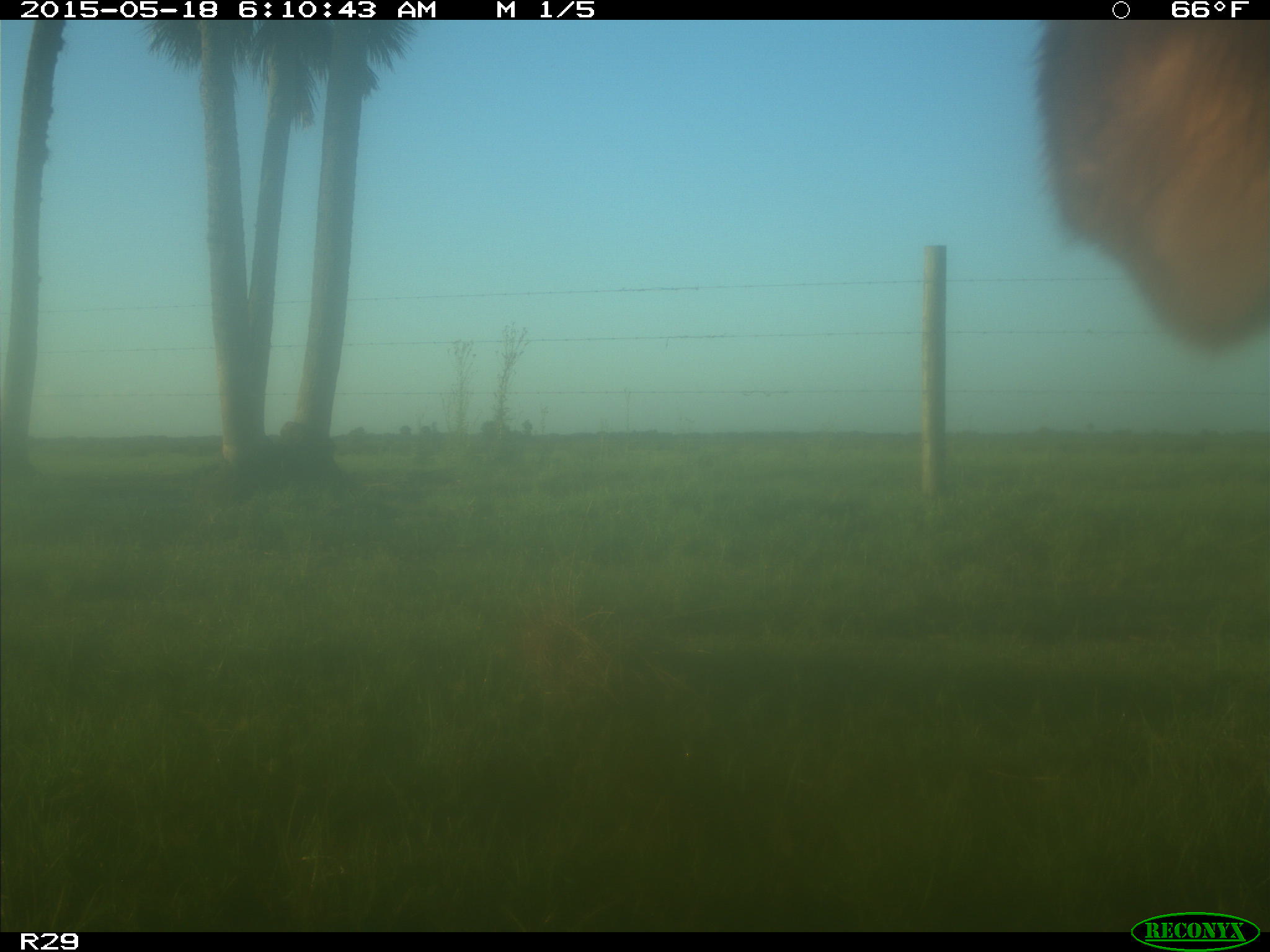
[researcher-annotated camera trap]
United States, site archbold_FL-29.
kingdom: Animalia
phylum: Chordata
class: Mammalia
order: Artiodactyla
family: Bovidae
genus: Bos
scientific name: Bos taurus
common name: domestic cow